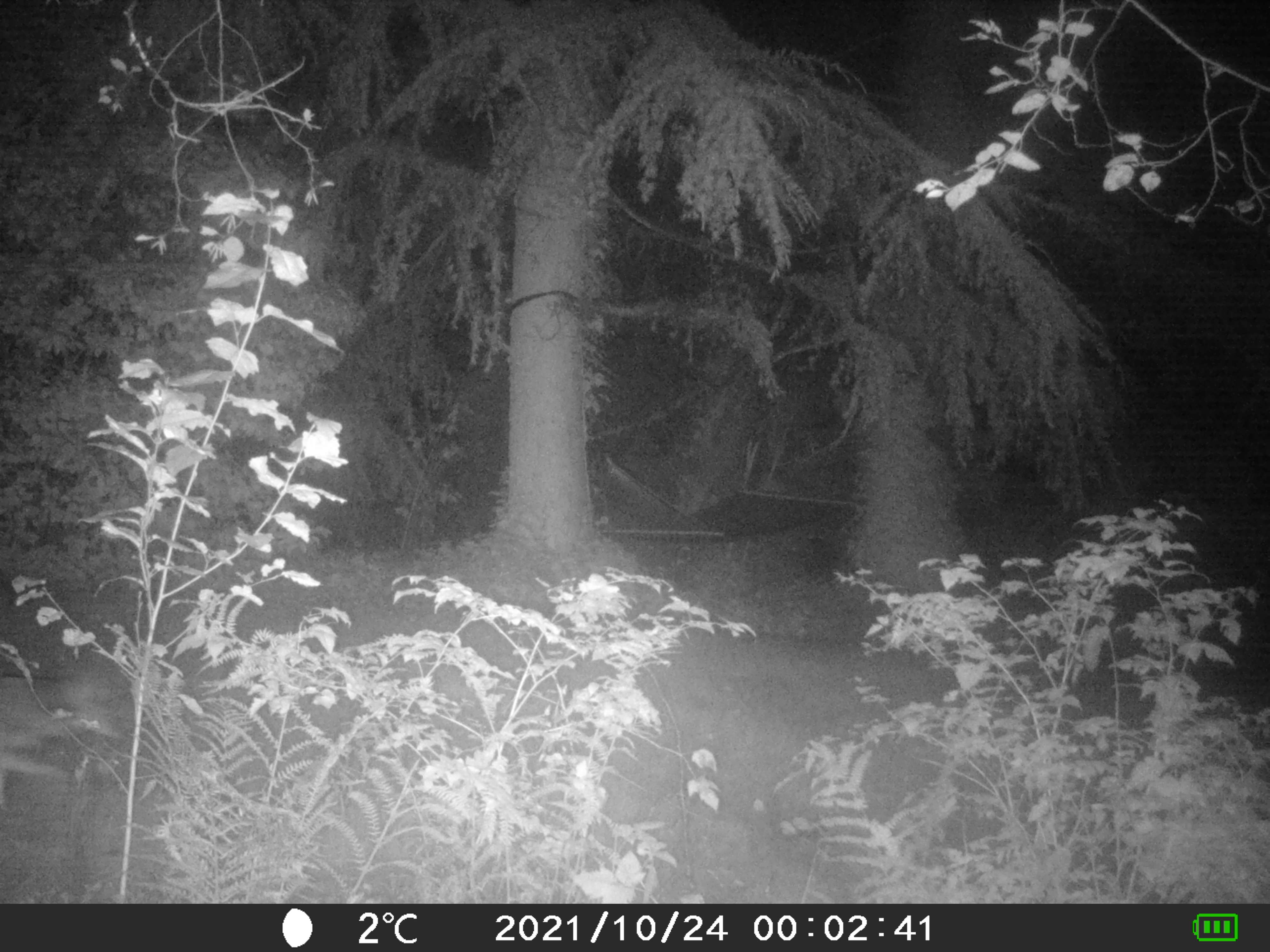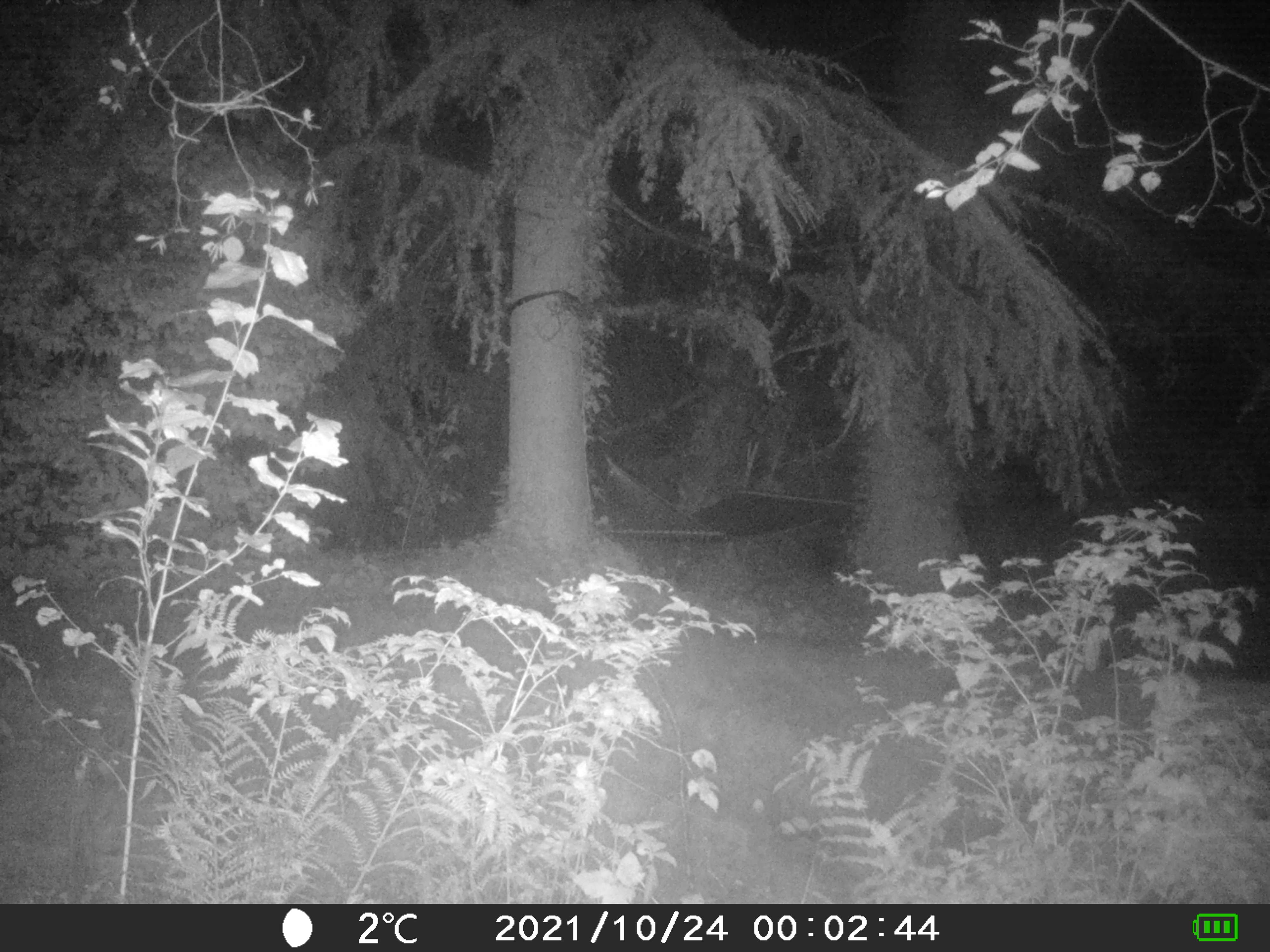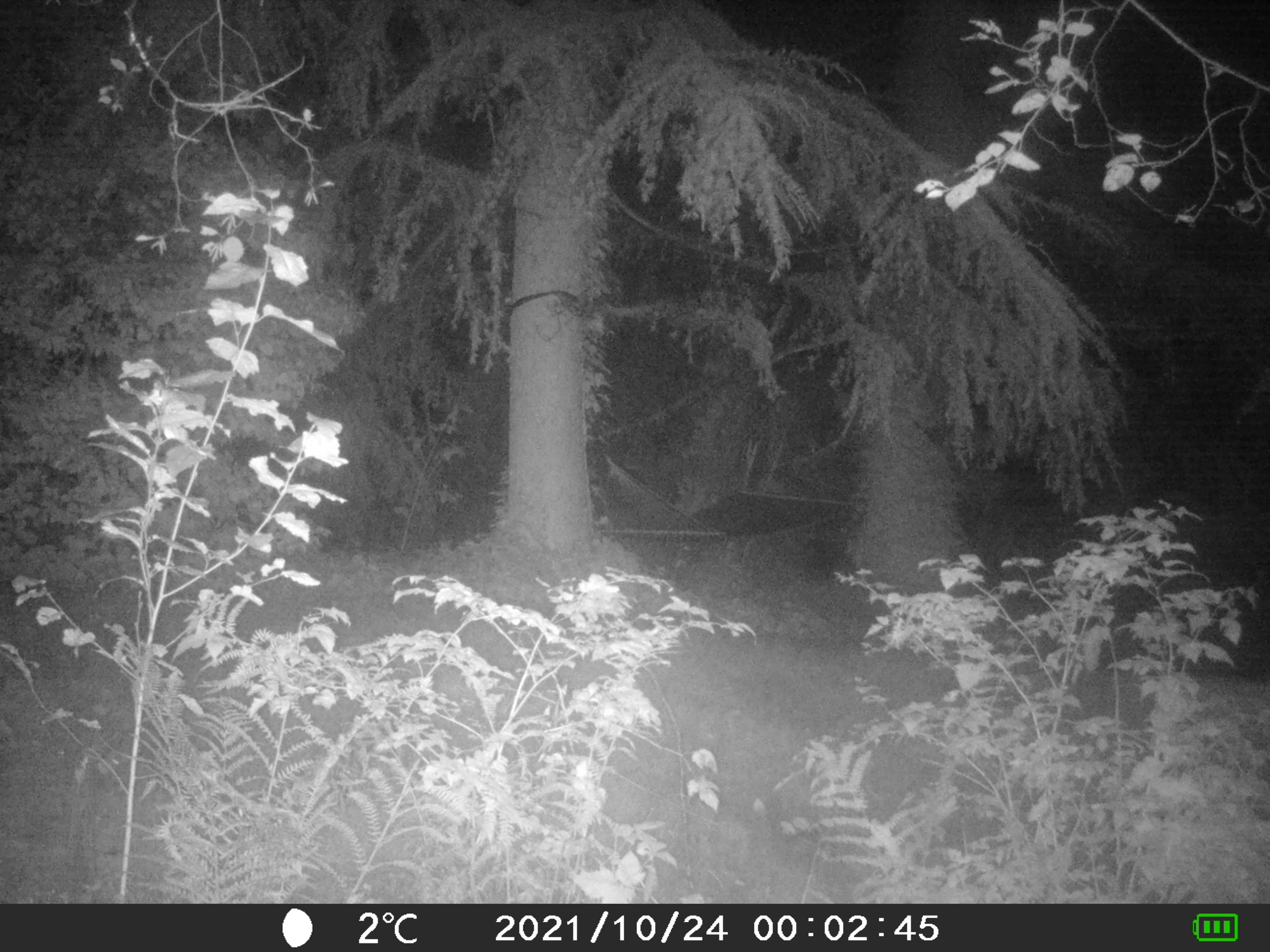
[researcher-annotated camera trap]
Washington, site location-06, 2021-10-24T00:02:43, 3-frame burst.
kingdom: Animalia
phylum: Chordata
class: Mammalia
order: Carnivora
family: Canidae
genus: Canis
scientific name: Canis latrans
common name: coyote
Coyote (Canis latrans).